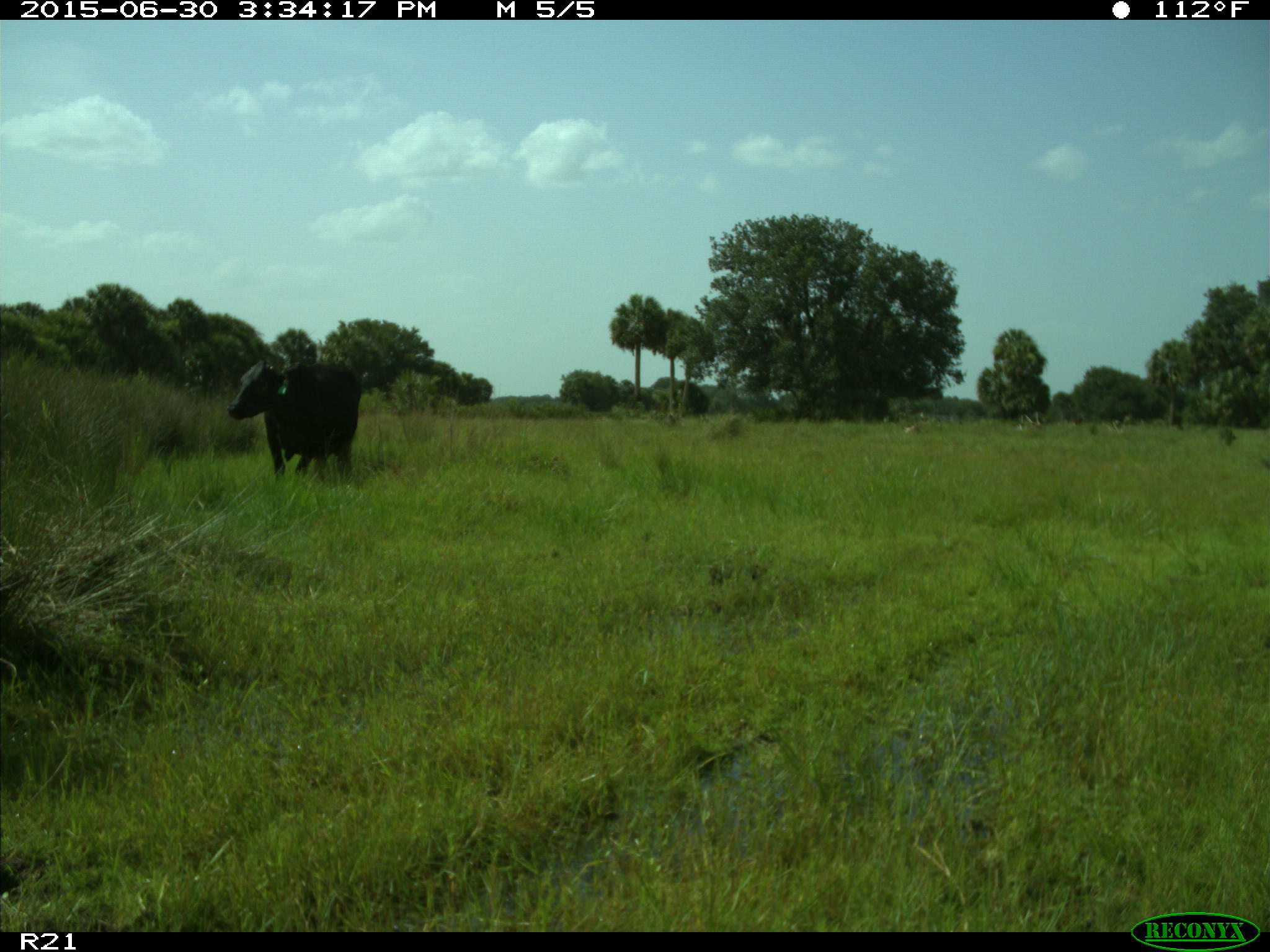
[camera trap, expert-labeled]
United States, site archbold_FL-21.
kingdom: Animalia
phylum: Chordata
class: Mammalia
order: Artiodactyla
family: Bovidae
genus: Bos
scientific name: Bos taurus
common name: domestic cow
Bos taurus (domestic cow).